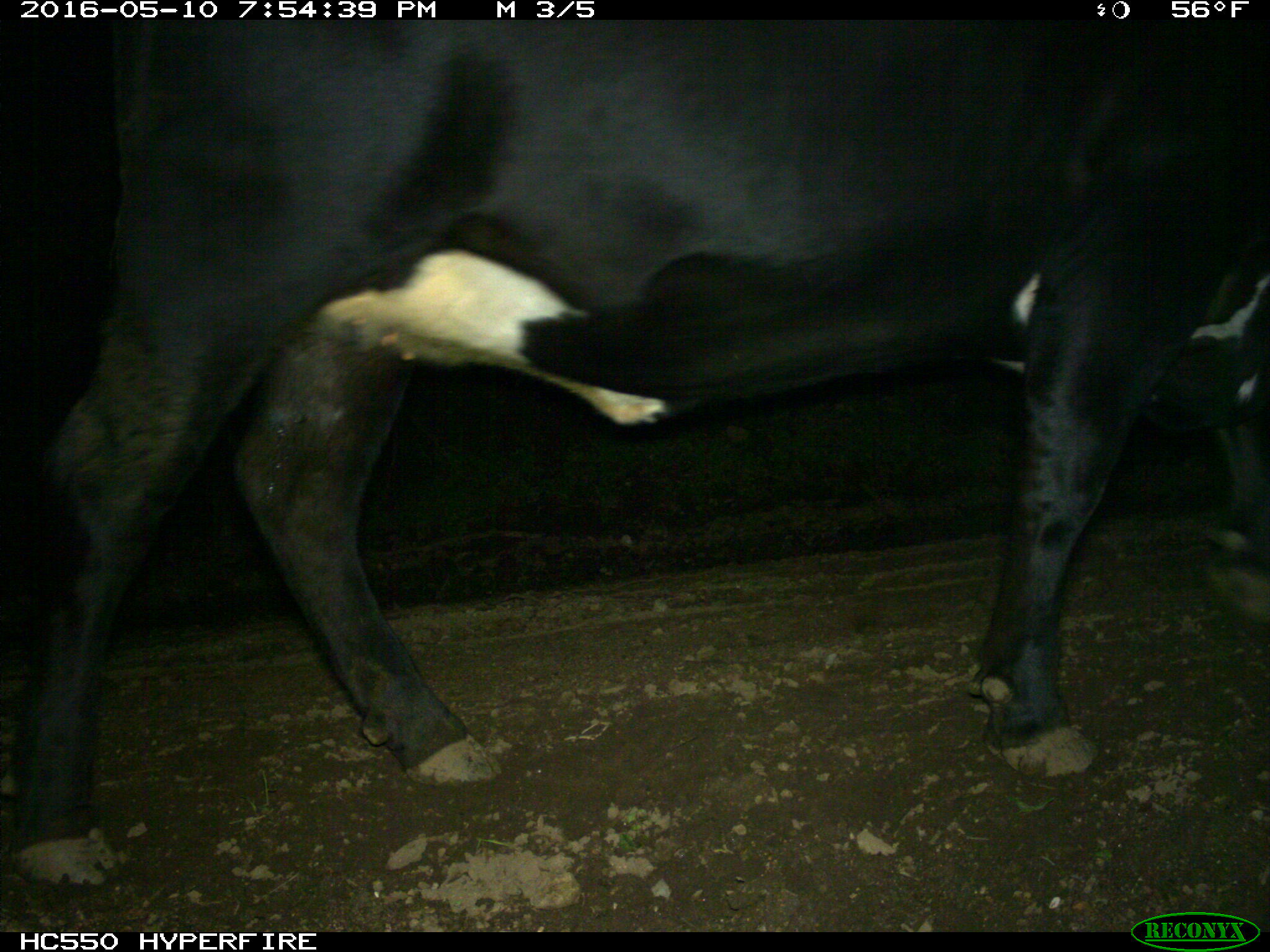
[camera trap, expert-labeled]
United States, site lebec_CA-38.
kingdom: Animalia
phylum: Chordata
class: Mammalia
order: Artiodactyla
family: Bovidae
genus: Bos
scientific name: Bos taurus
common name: domestic cow